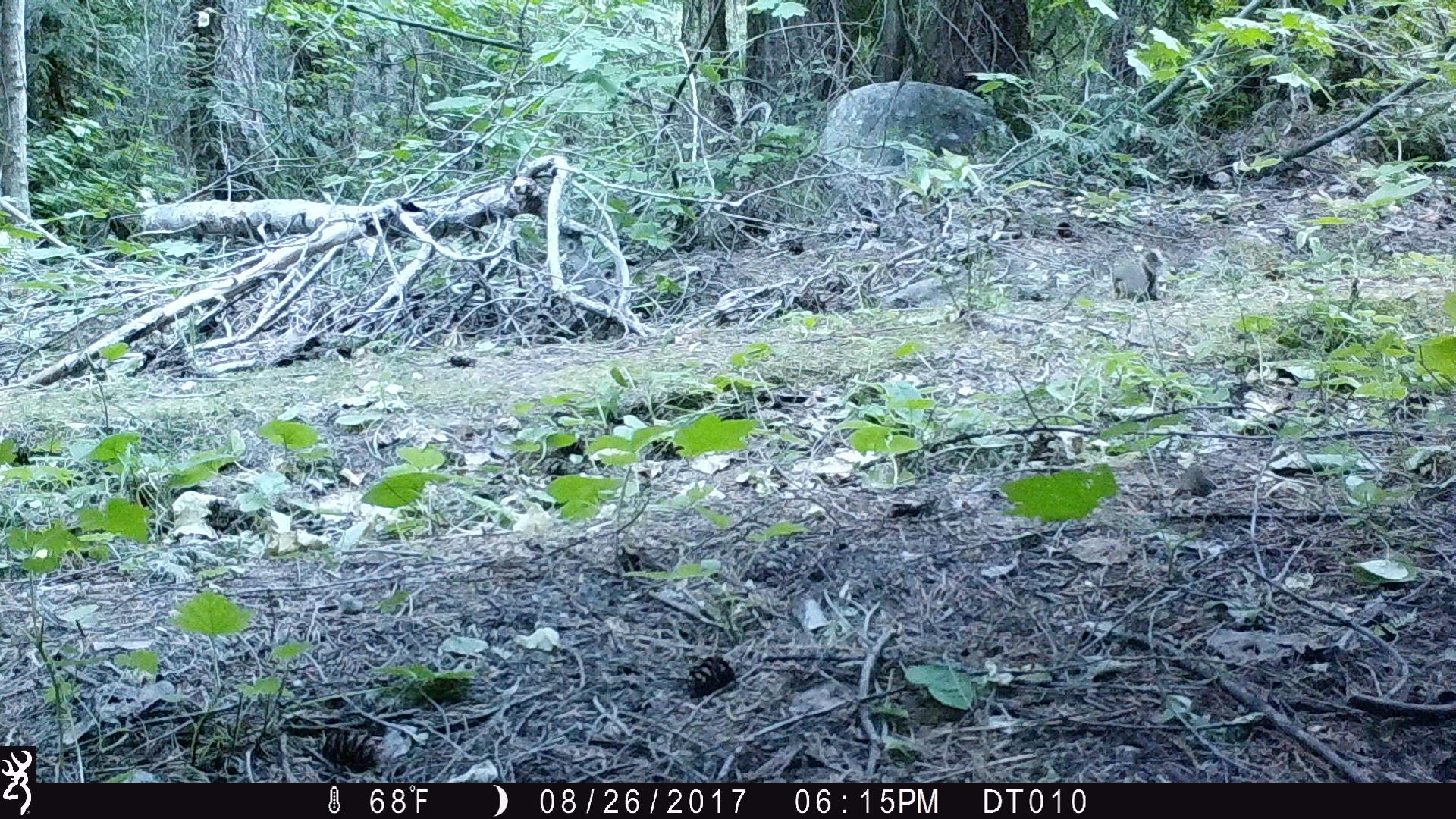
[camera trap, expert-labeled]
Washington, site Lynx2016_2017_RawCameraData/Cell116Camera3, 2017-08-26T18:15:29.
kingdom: Animalia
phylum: Chordata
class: Mammalia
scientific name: Mammalia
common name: small mammal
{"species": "small mammal (Mammalia)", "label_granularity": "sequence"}